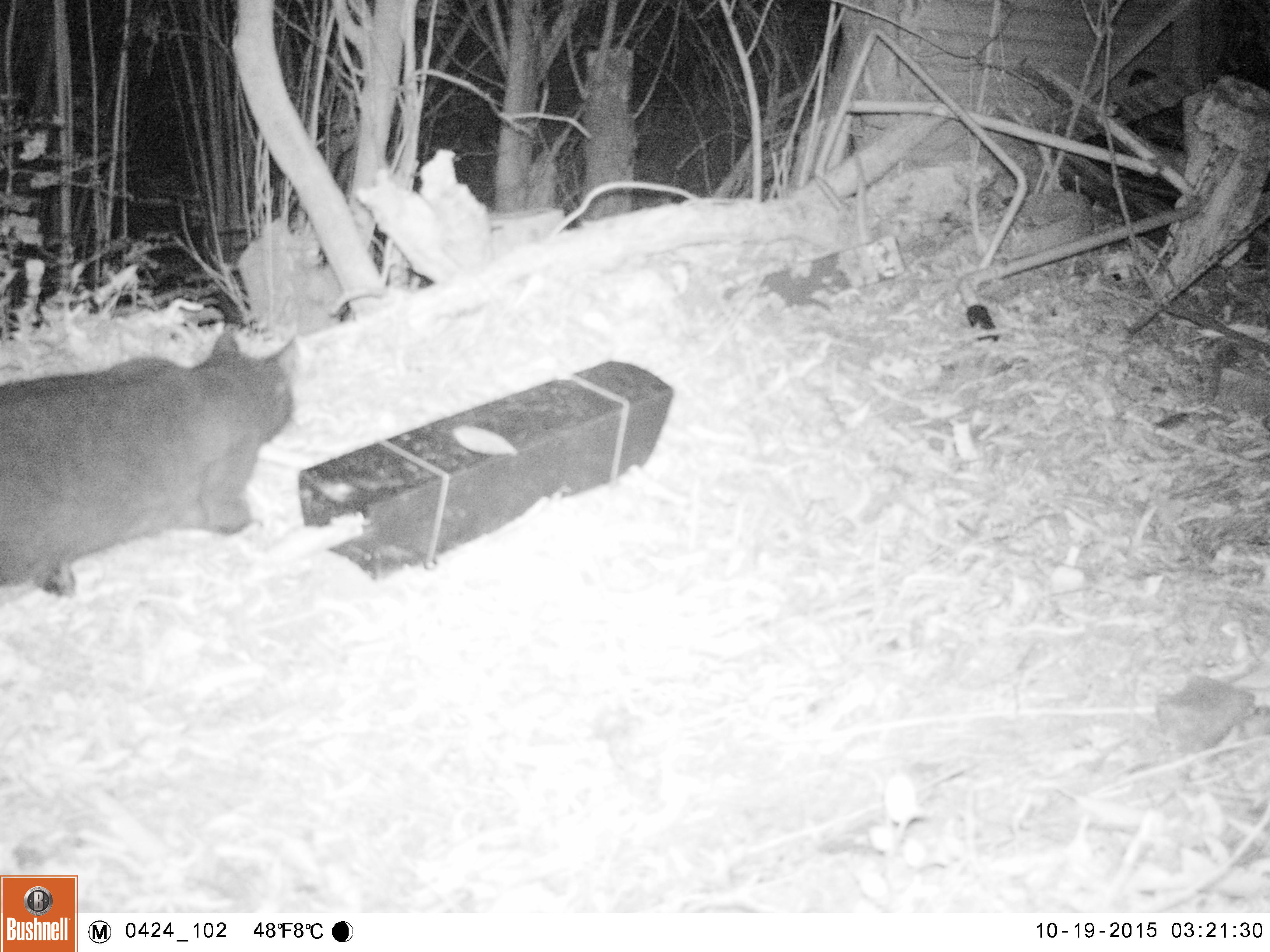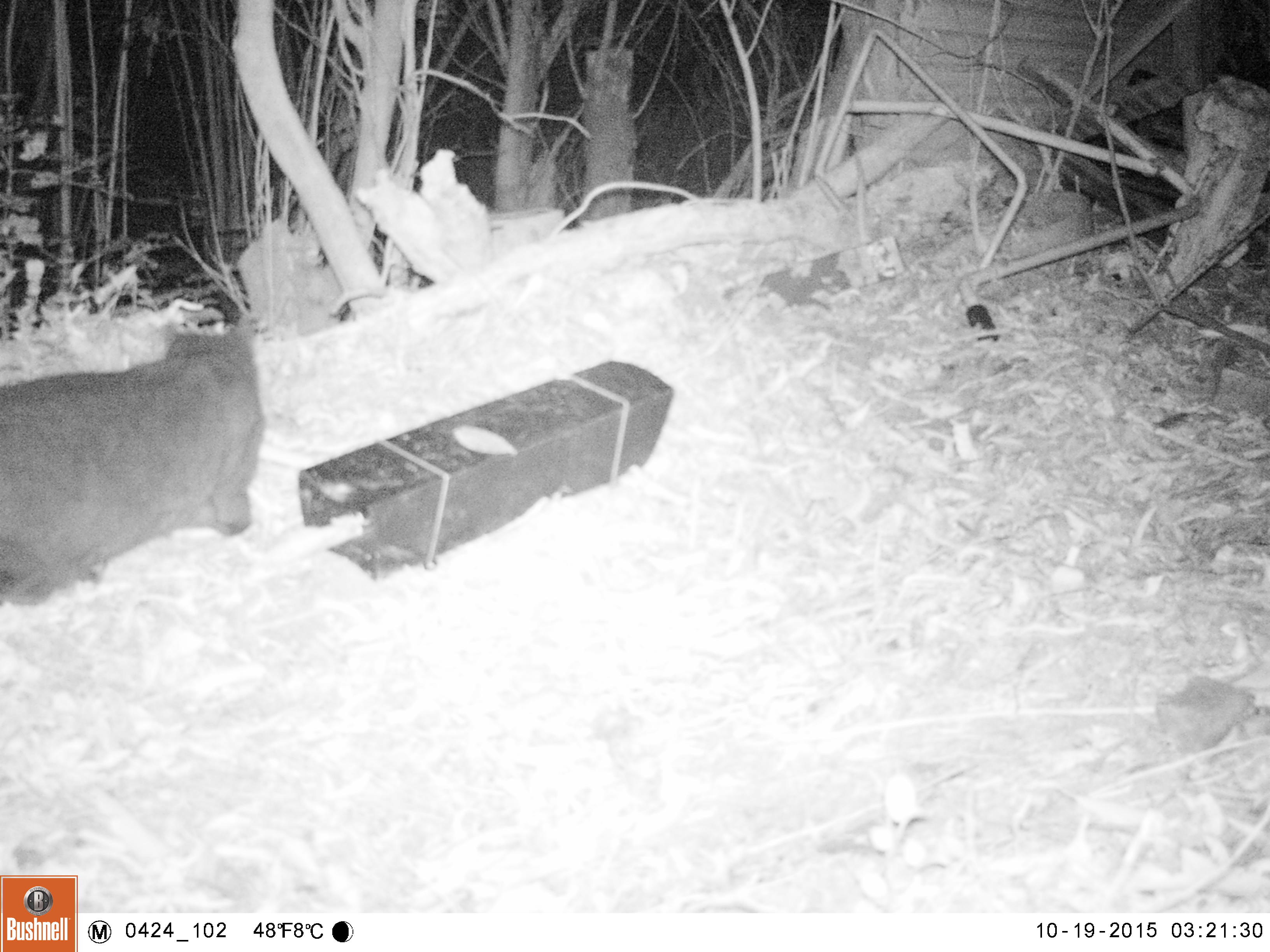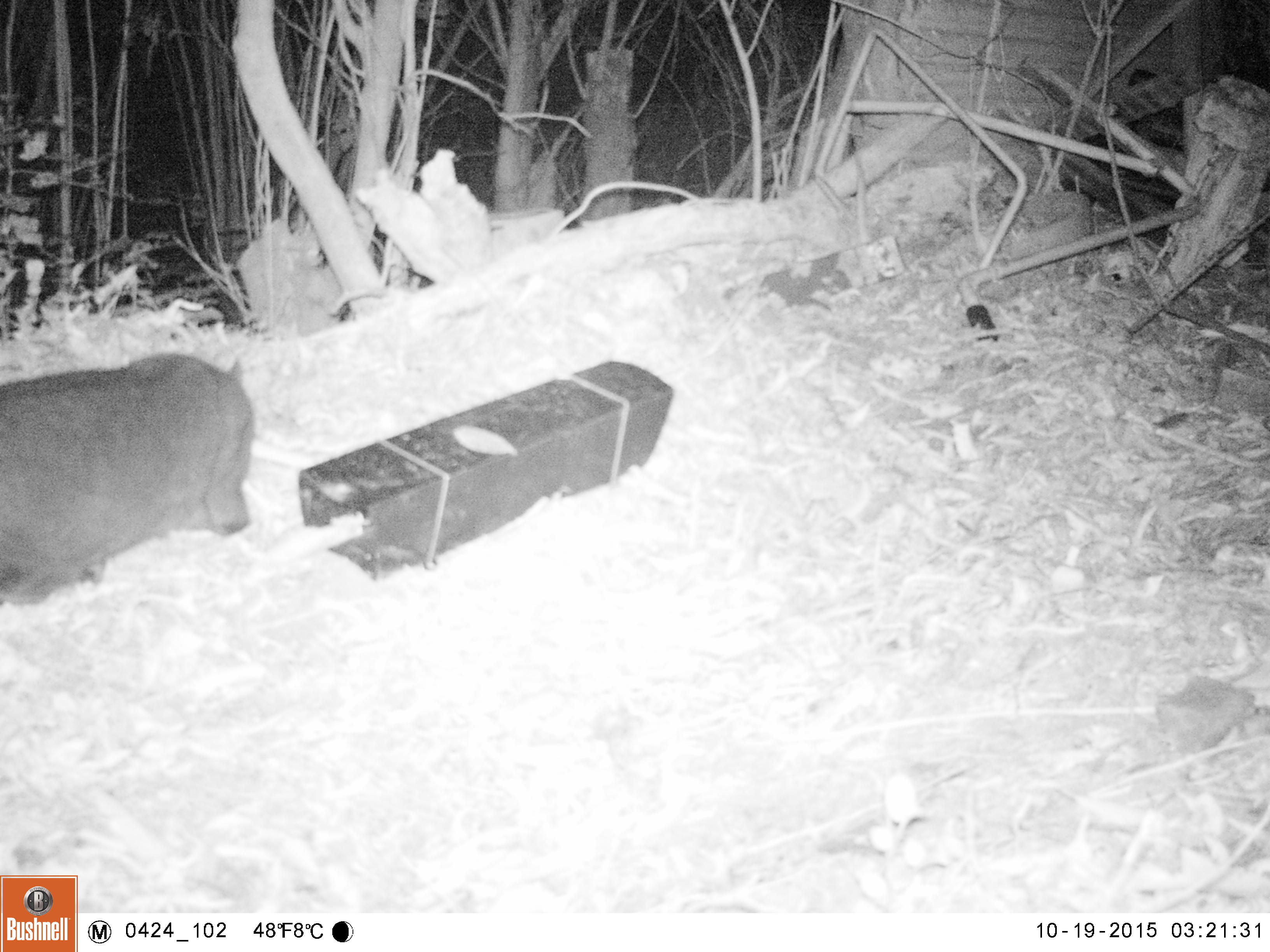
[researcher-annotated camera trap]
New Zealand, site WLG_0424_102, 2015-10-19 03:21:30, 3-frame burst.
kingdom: Animalia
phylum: Chordata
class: Mammalia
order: Carnivora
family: Felidae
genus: Felis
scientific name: Felis catus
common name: domestic cat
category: cat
Cat (domestic cat) (Felis catus).